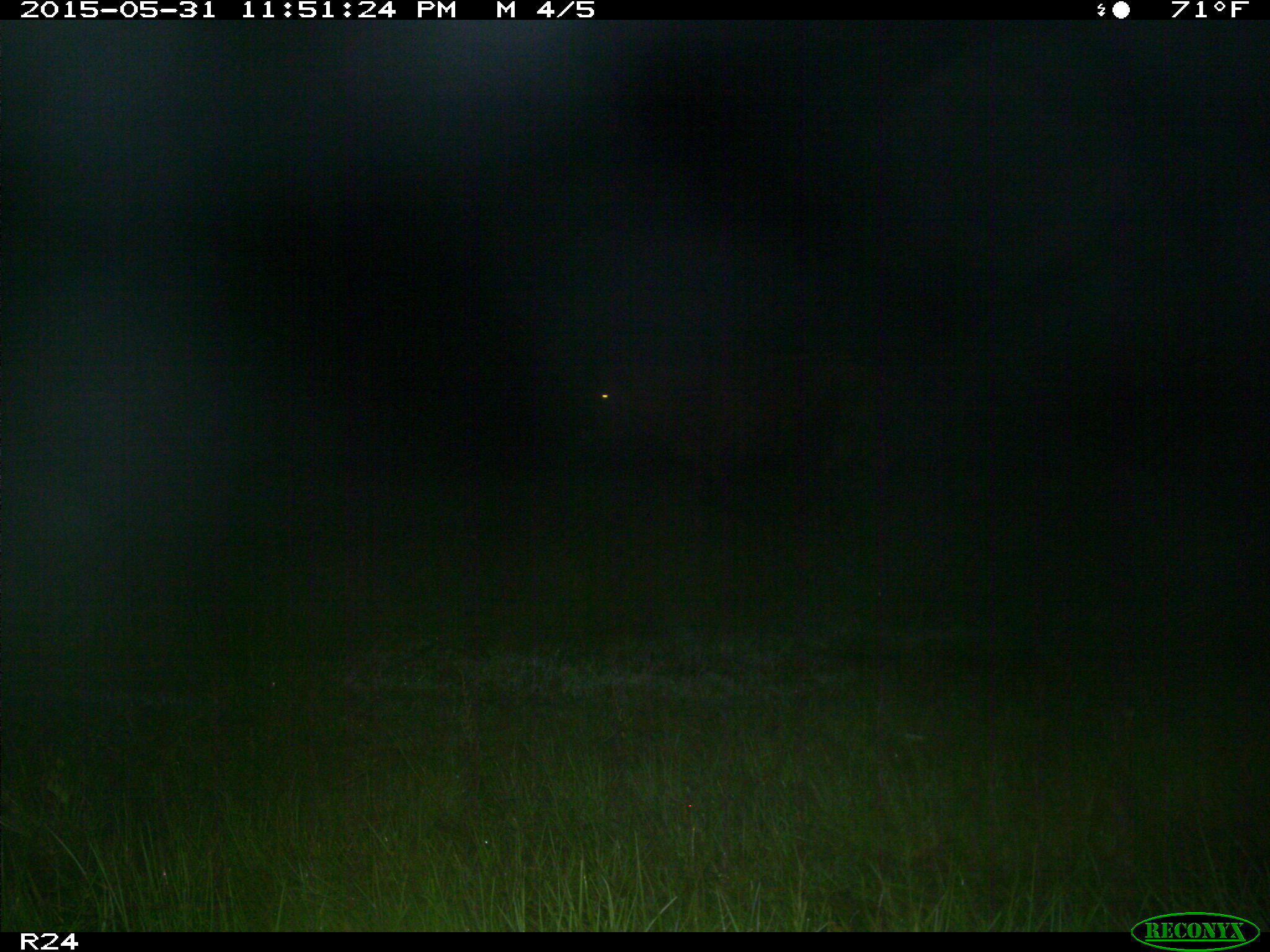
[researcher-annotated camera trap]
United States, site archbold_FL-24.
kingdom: Animalia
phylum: Chordata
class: Mammalia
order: Artiodactyla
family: Bovidae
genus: Bos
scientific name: Bos taurus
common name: domestic cow